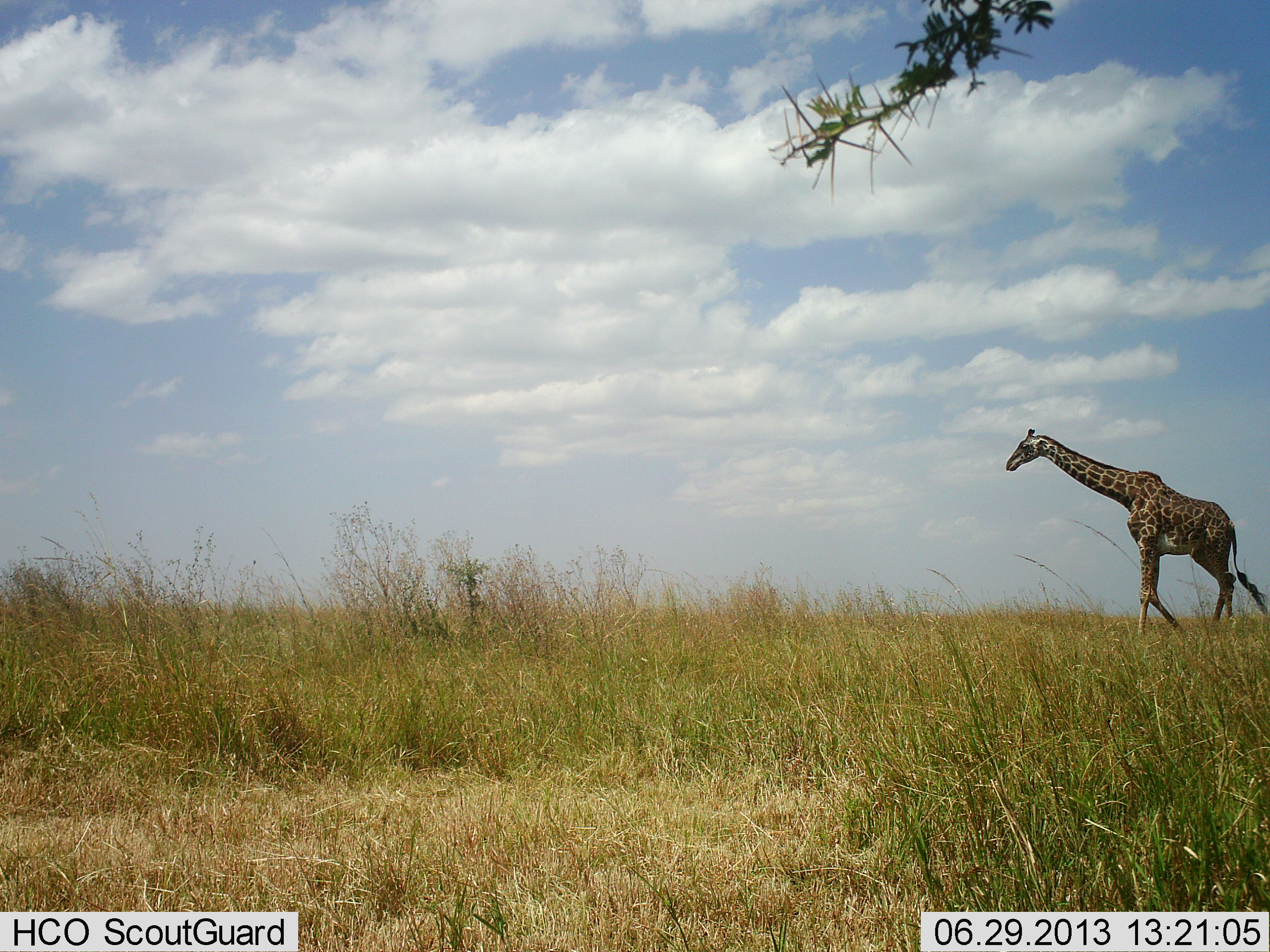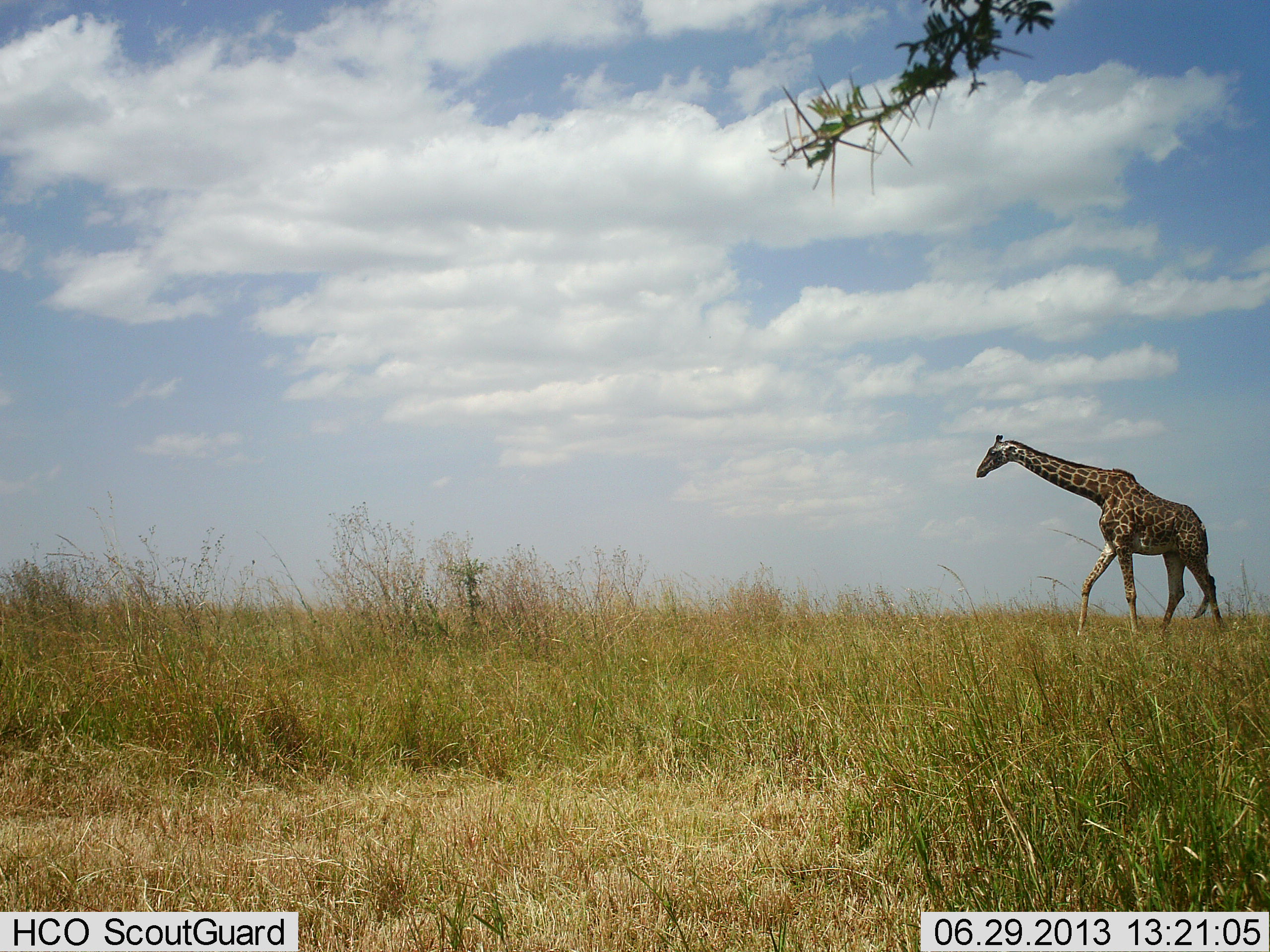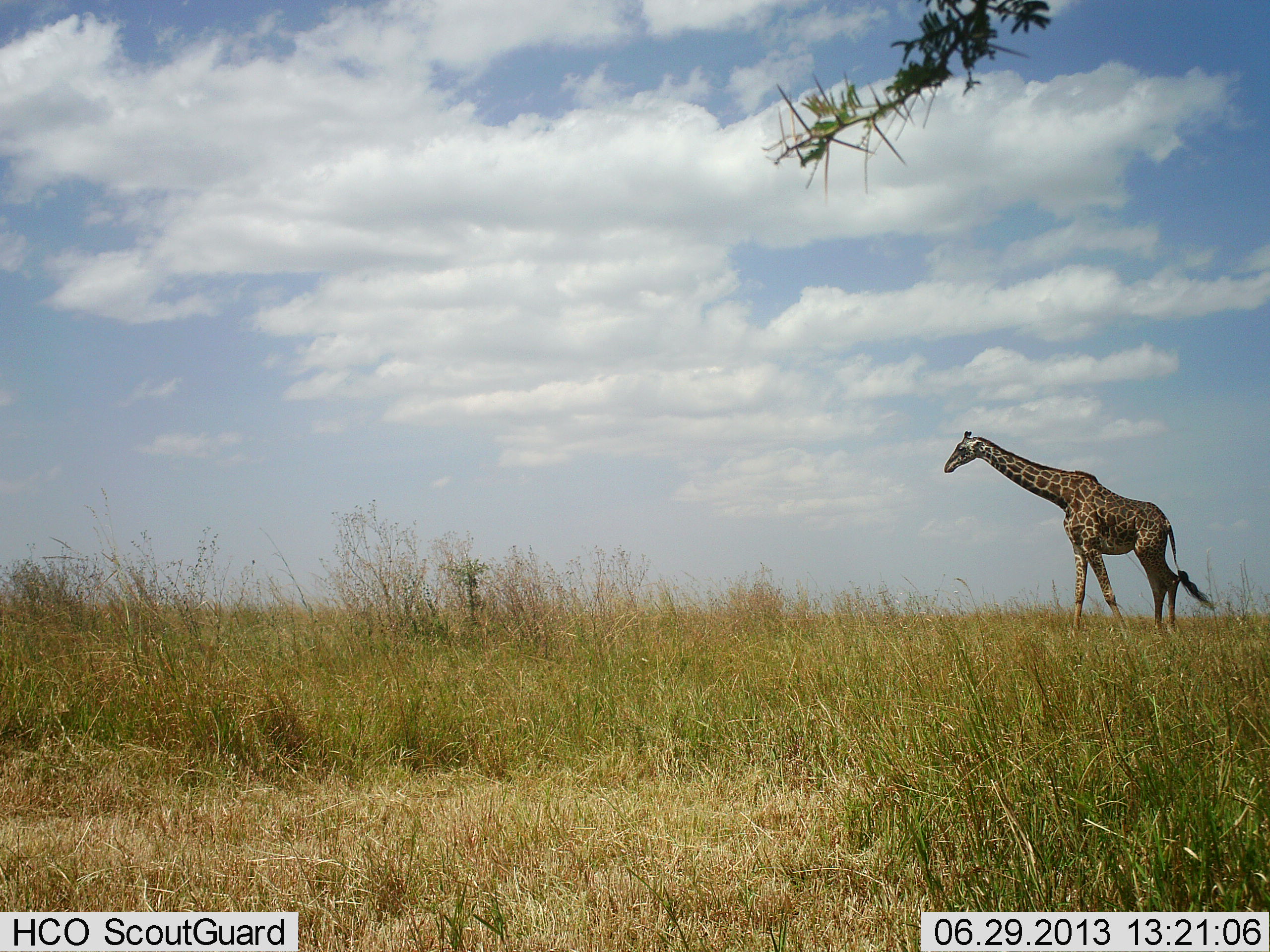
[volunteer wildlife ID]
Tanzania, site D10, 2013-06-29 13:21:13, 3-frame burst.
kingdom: Animalia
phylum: Chordata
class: Mammalia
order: Artiodactyla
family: Giraffidae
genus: Giraffa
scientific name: Giraffa camelopardalis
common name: giraffe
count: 1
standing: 13%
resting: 0%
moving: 100%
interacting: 0%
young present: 0%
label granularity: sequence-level